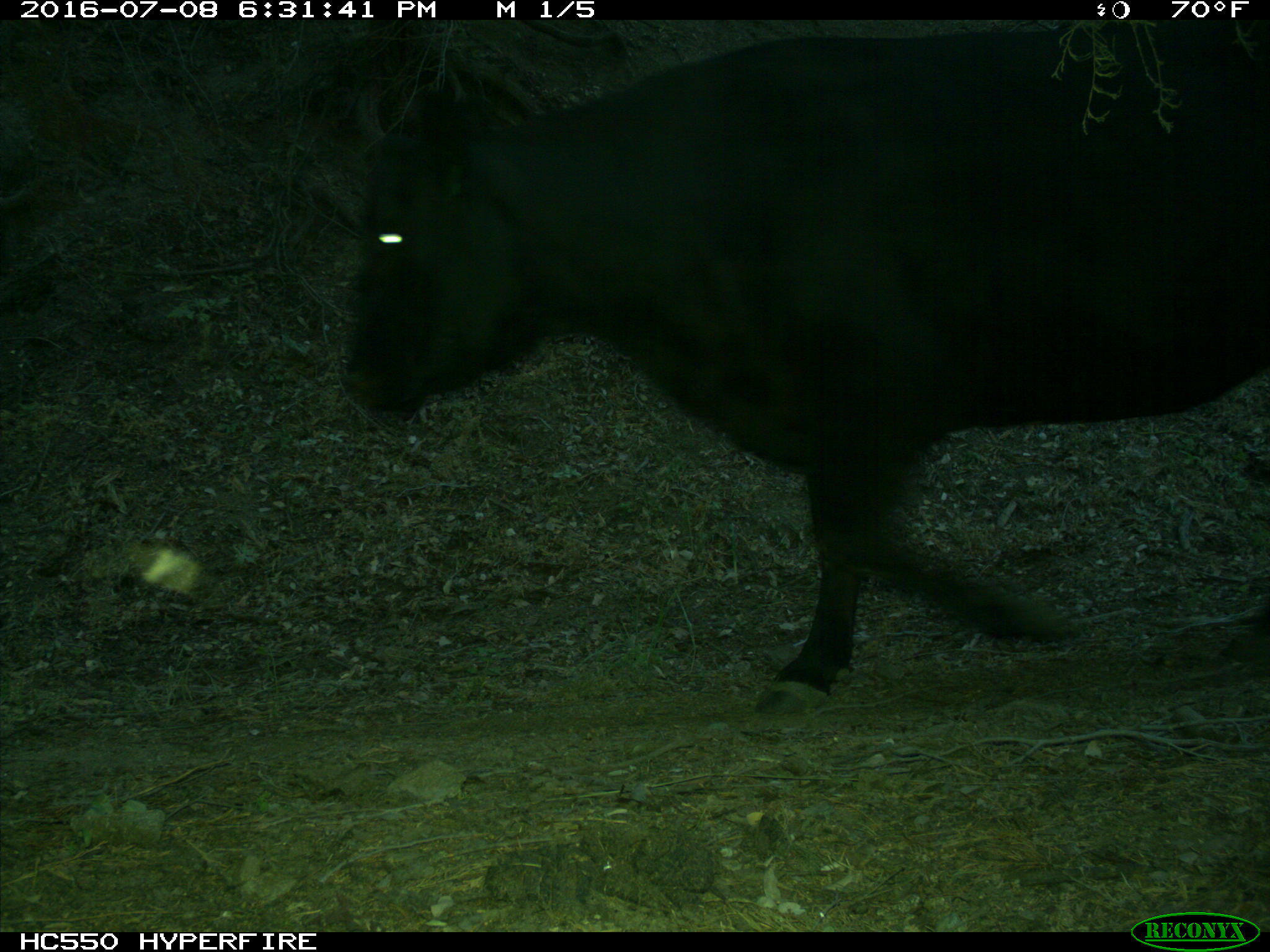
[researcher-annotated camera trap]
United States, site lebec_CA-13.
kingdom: Animalia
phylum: Chordata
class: Mammalia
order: Artiodactyla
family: Bovidae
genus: Bos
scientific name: Bos taurus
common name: domestic cow